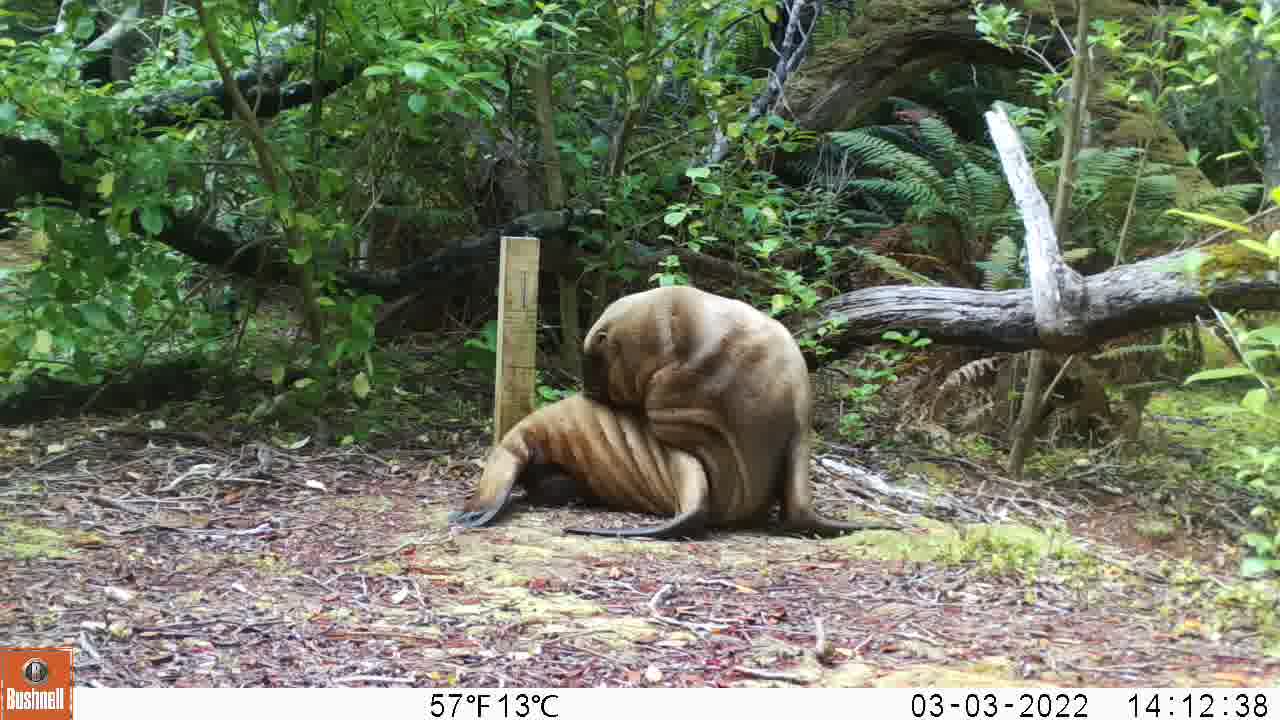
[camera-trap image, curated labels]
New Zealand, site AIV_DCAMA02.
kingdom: Animalia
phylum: Chordata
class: Mammalia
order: Carnivora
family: Otariidae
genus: Phocarctos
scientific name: Phocarctos hookeri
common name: new zealand sea lion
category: sealion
Sealion (new zealand sea lion) (Phocarctos hookeri).